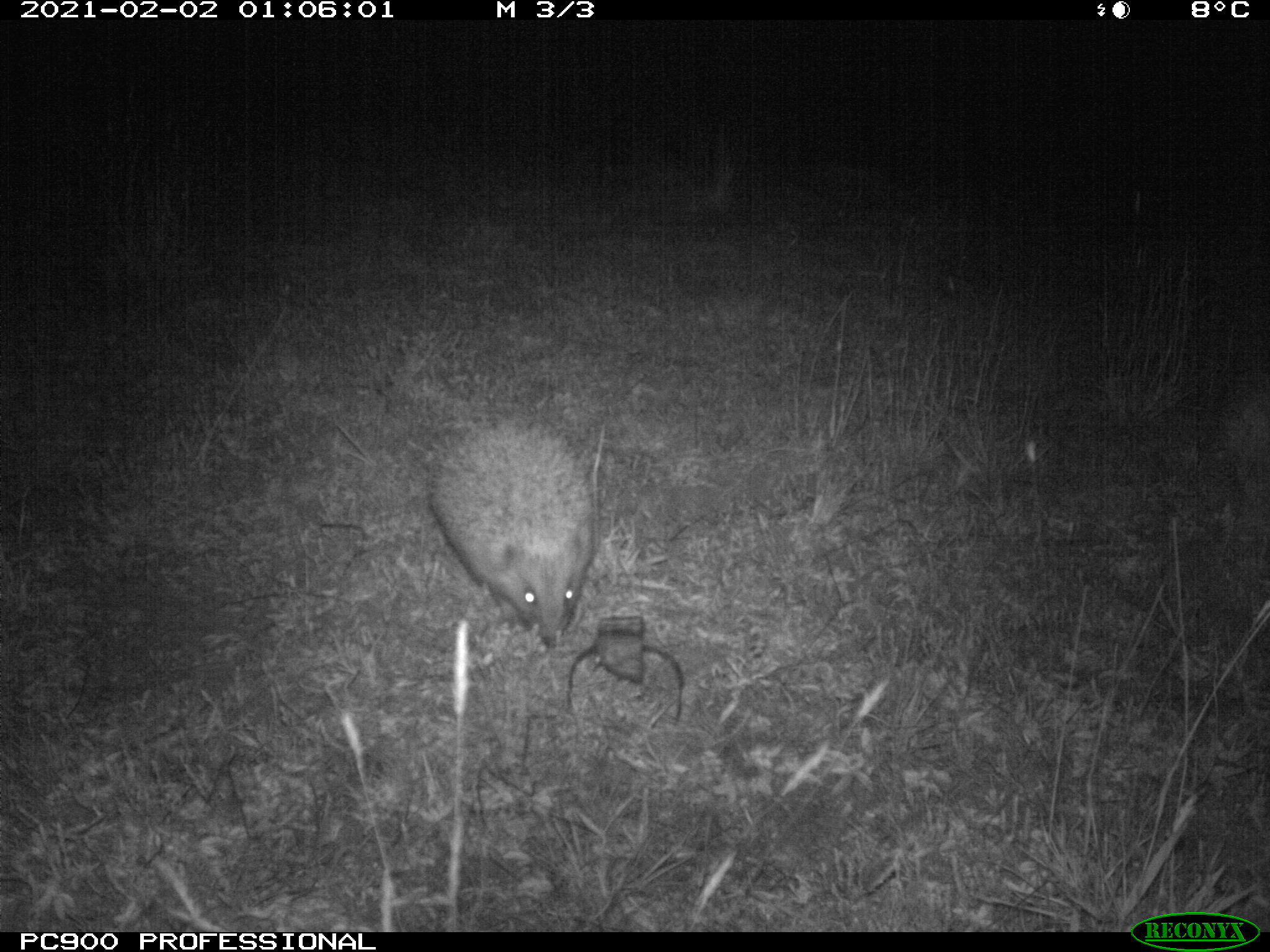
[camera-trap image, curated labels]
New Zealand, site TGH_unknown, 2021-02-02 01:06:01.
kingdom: Animalia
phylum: Chordata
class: Mammalia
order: Eulipotyphla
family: Erinaceidae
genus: Erinaceus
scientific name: Erinaceus europaeus europaeus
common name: european hedgehog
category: hedgehog